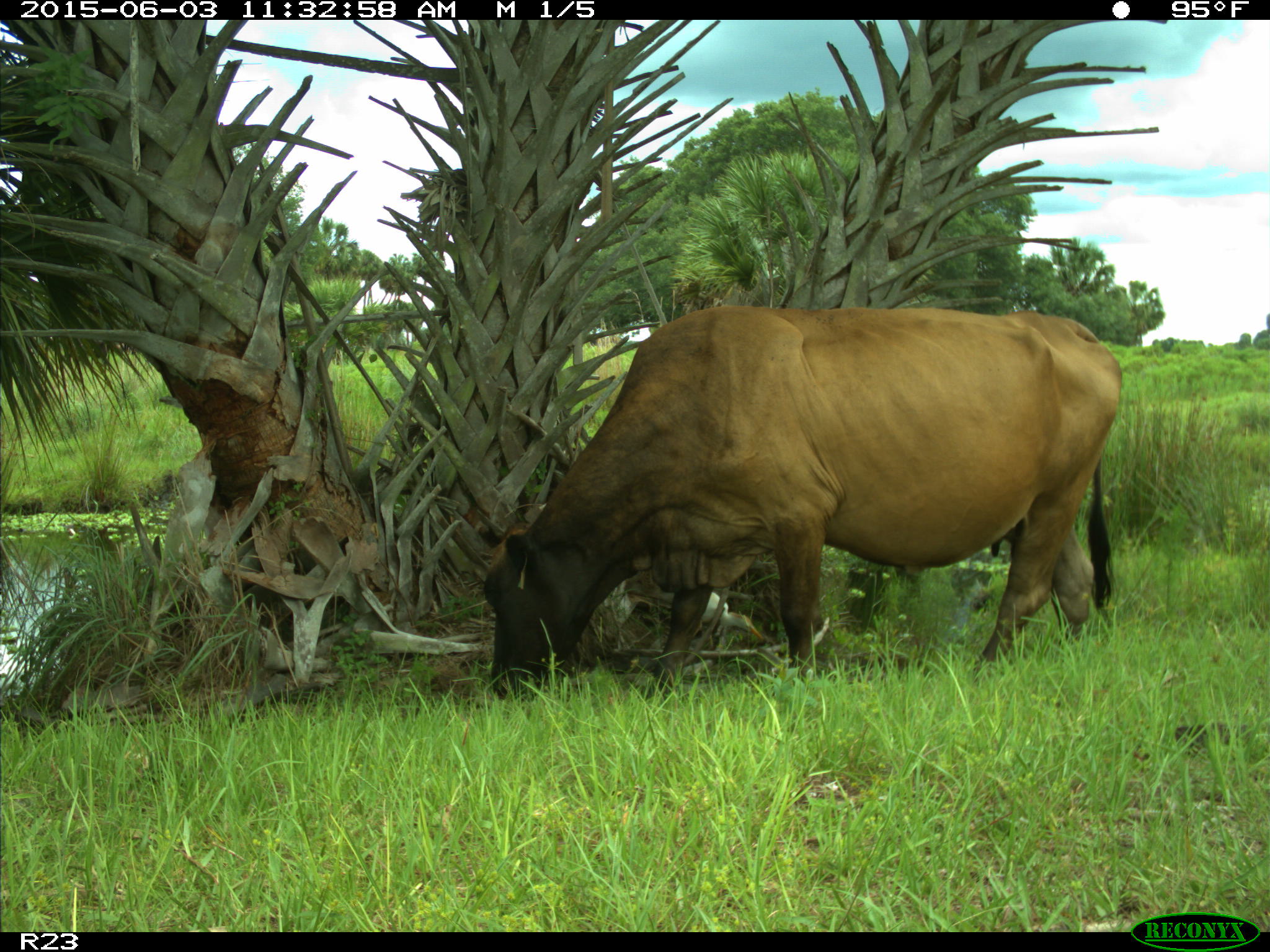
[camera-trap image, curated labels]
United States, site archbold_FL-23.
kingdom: Animalia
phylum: Chordata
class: Mammalia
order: Artiodactyla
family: Bovidae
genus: Bos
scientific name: Bos taurus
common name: domestic cow